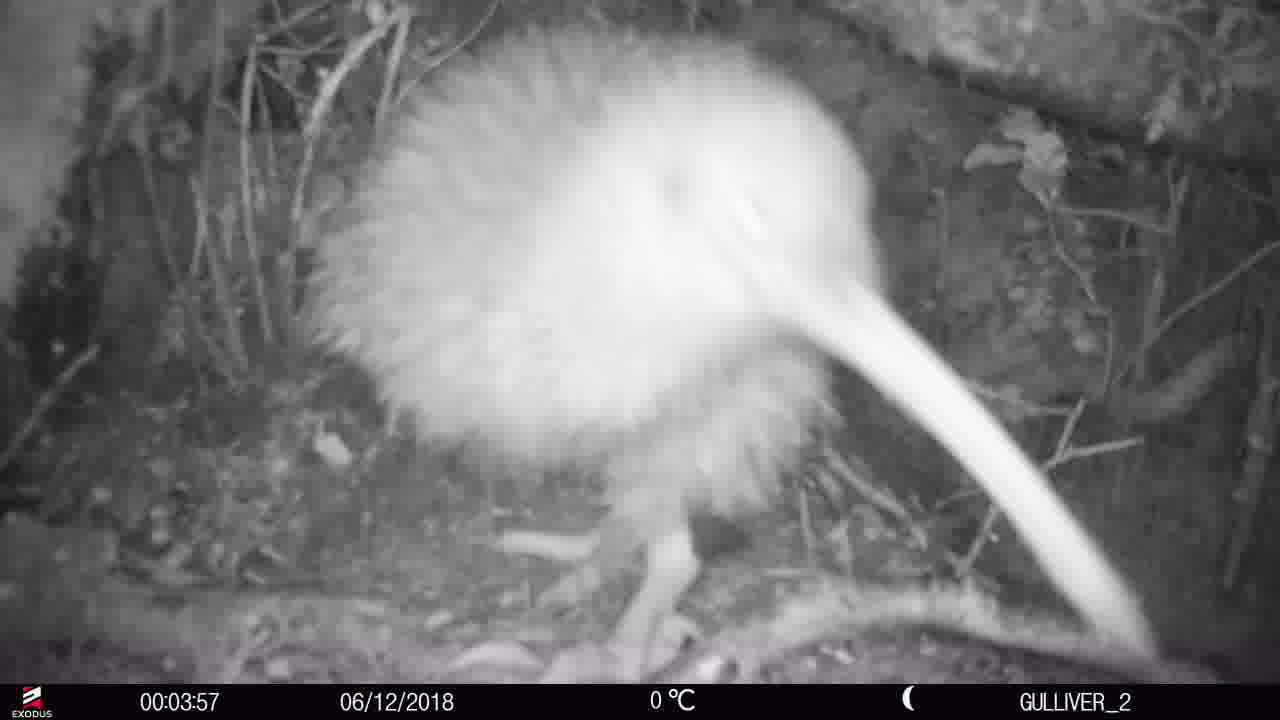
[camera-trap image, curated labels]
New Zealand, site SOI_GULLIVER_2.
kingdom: Animalia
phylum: Chordata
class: Aves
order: Apterygiformes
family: Apterygidae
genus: Apteryx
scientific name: Apteryx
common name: kiwi